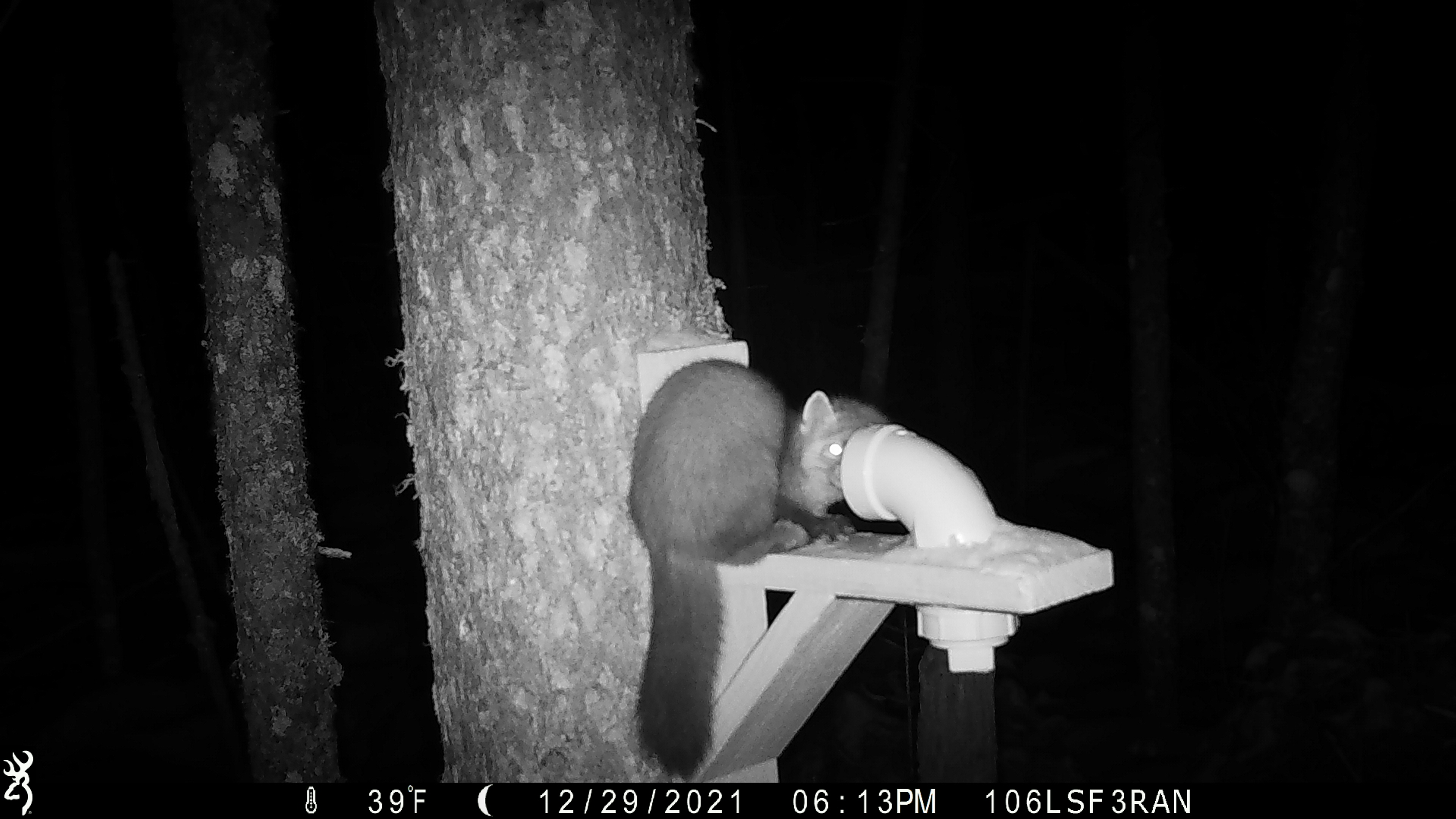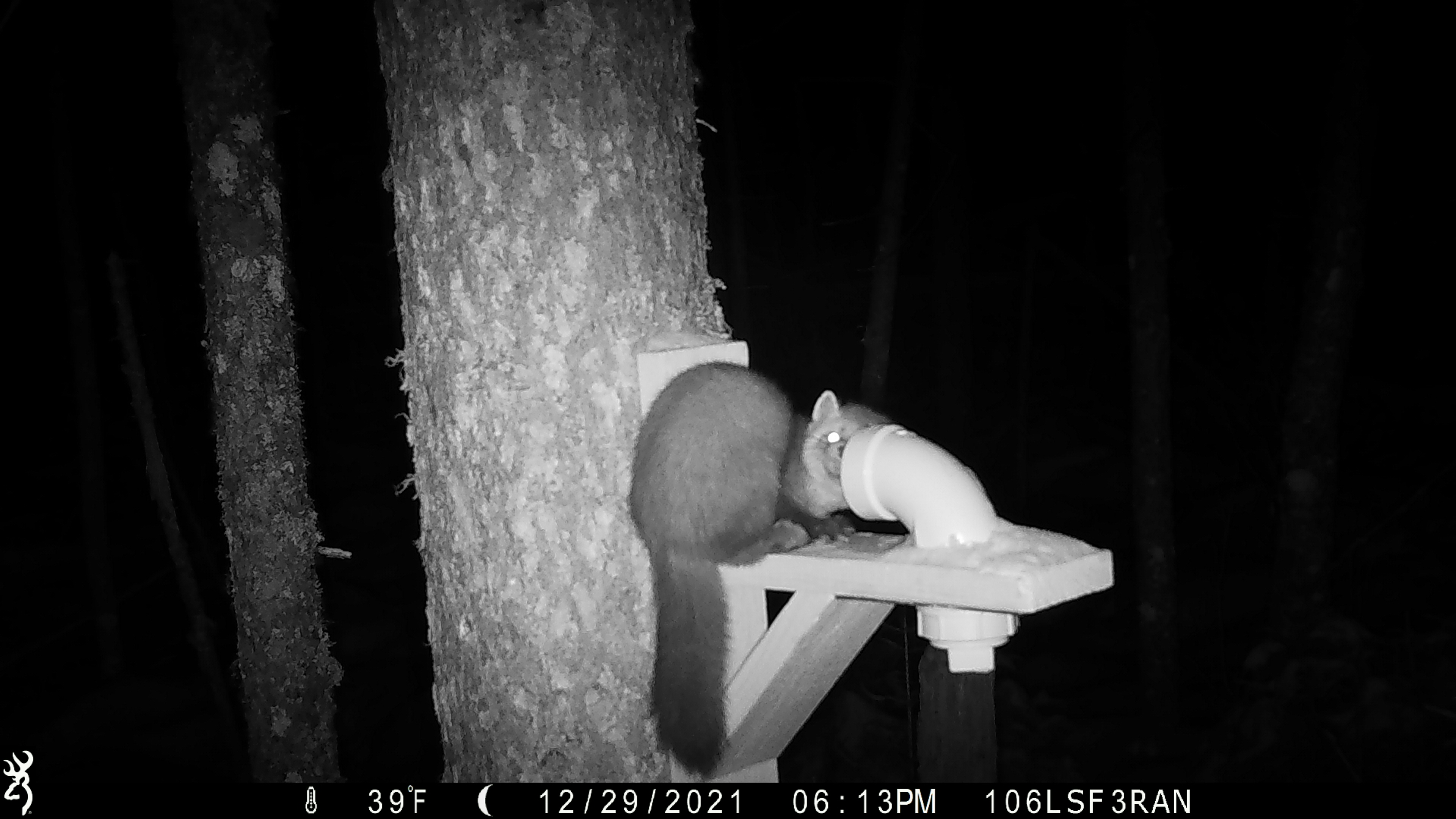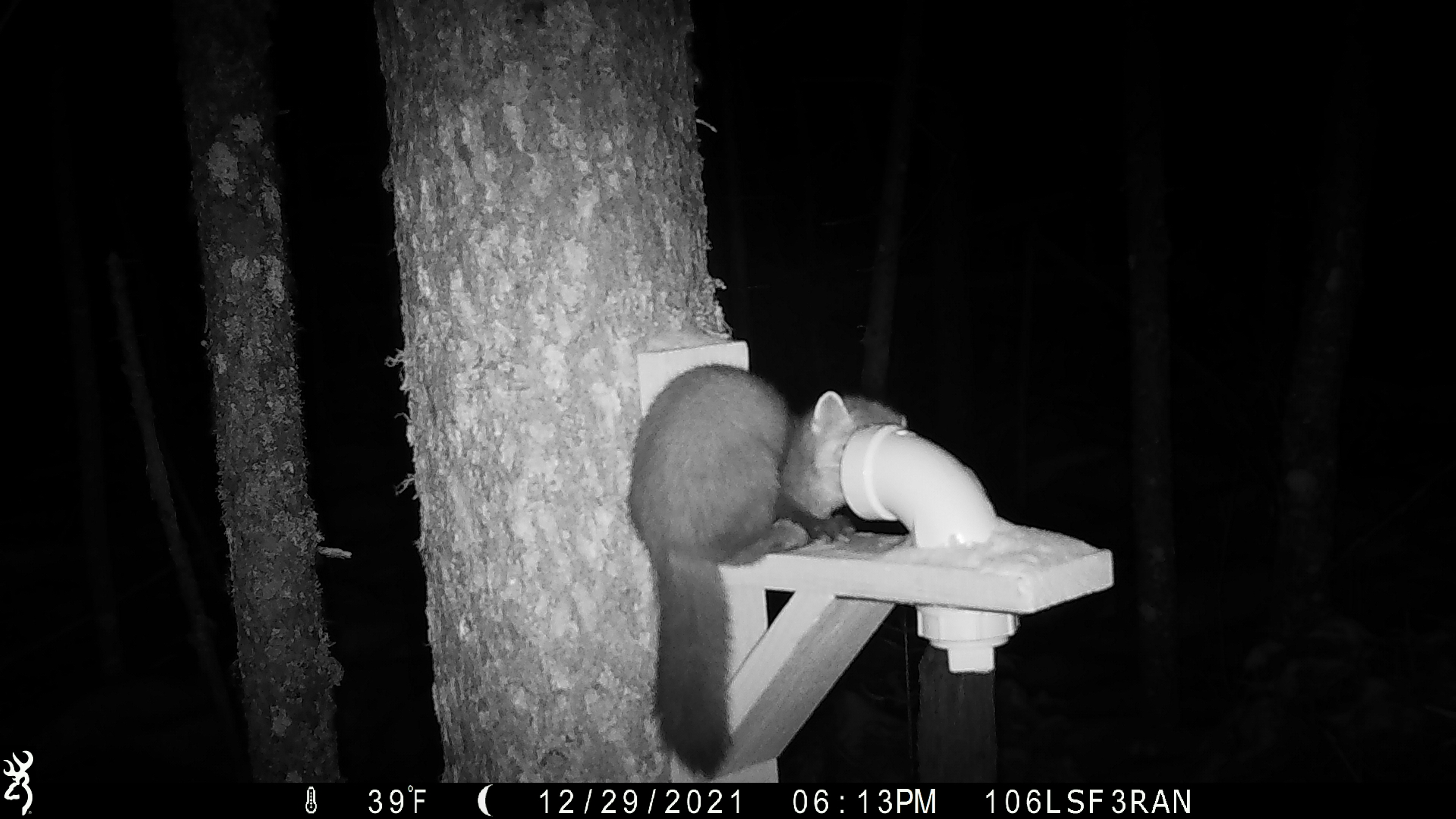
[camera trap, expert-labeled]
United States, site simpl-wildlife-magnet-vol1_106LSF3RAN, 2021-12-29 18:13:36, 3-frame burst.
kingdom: Animalia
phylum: Chordata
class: Mammalia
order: Carnivora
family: Mustelidae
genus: Martes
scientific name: Martes americana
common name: american marten